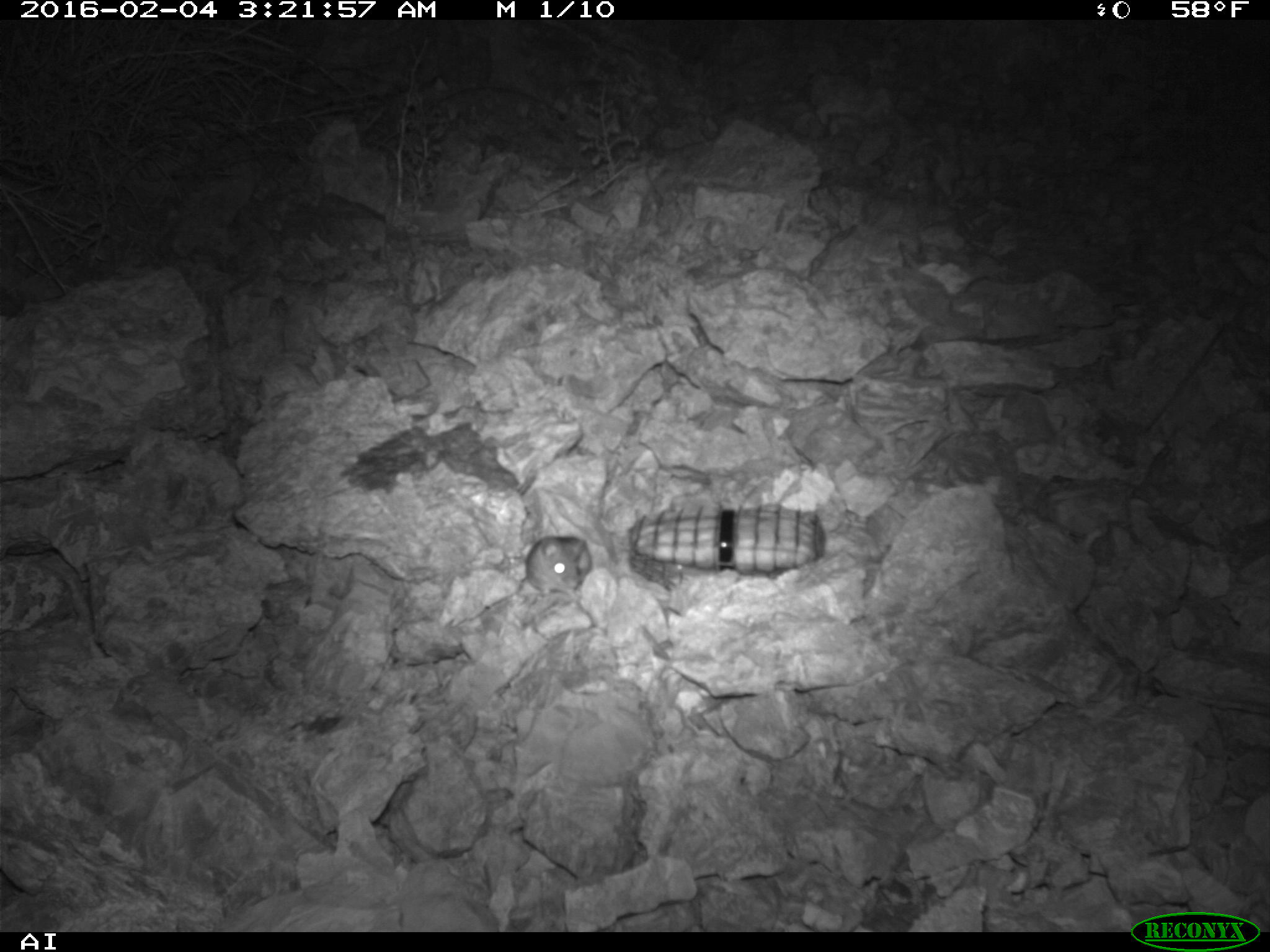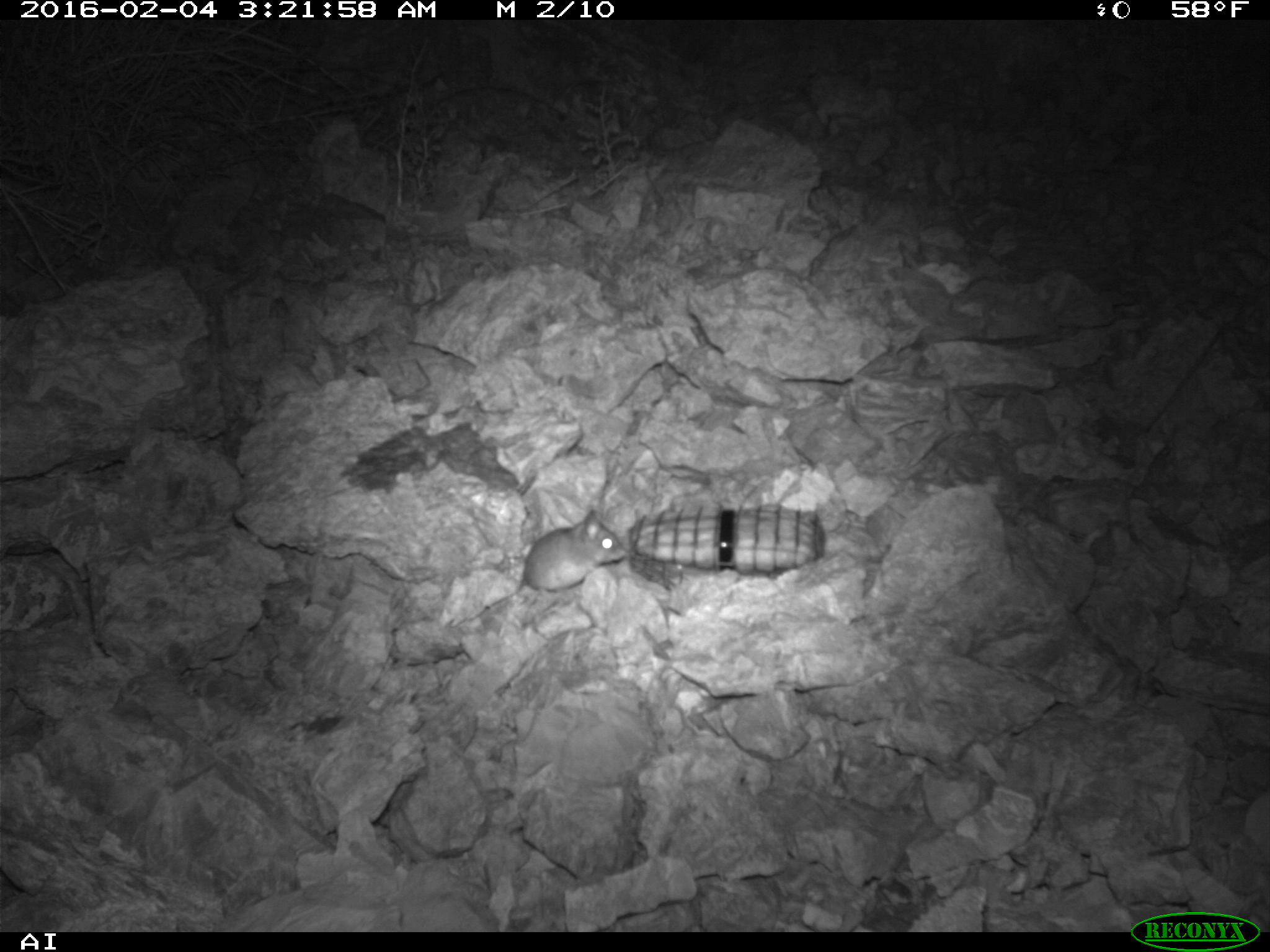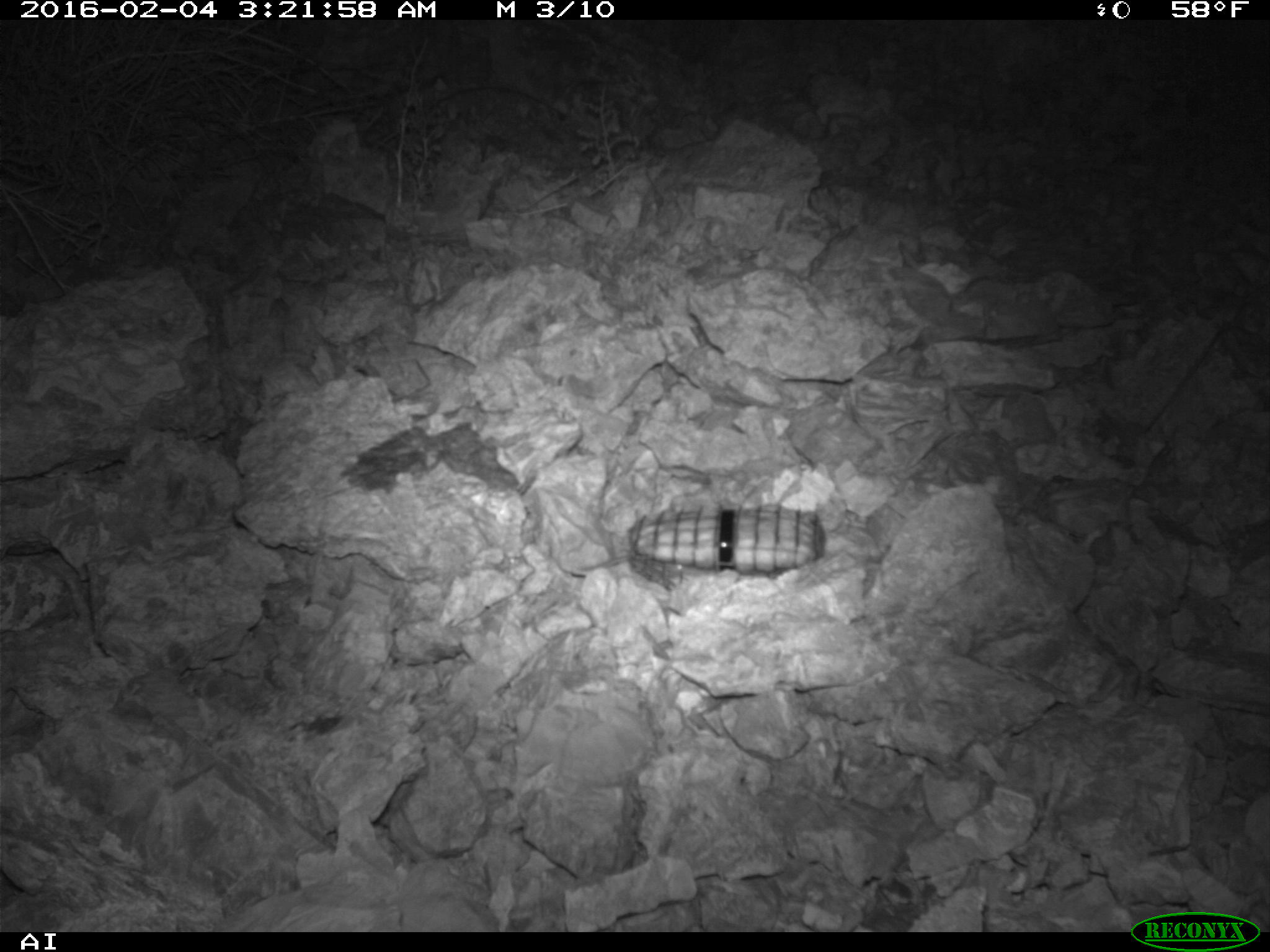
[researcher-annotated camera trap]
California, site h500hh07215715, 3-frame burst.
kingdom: Animalia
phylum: Chordata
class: Mammalia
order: Rodentia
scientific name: Rodentia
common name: rodent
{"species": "rodent (Rodentia)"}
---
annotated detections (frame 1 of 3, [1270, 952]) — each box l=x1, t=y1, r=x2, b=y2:
rodent: l=480, t=536, r=592, b=614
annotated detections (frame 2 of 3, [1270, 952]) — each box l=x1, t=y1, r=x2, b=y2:
rodent: l=447, t=509, r=628, b=627